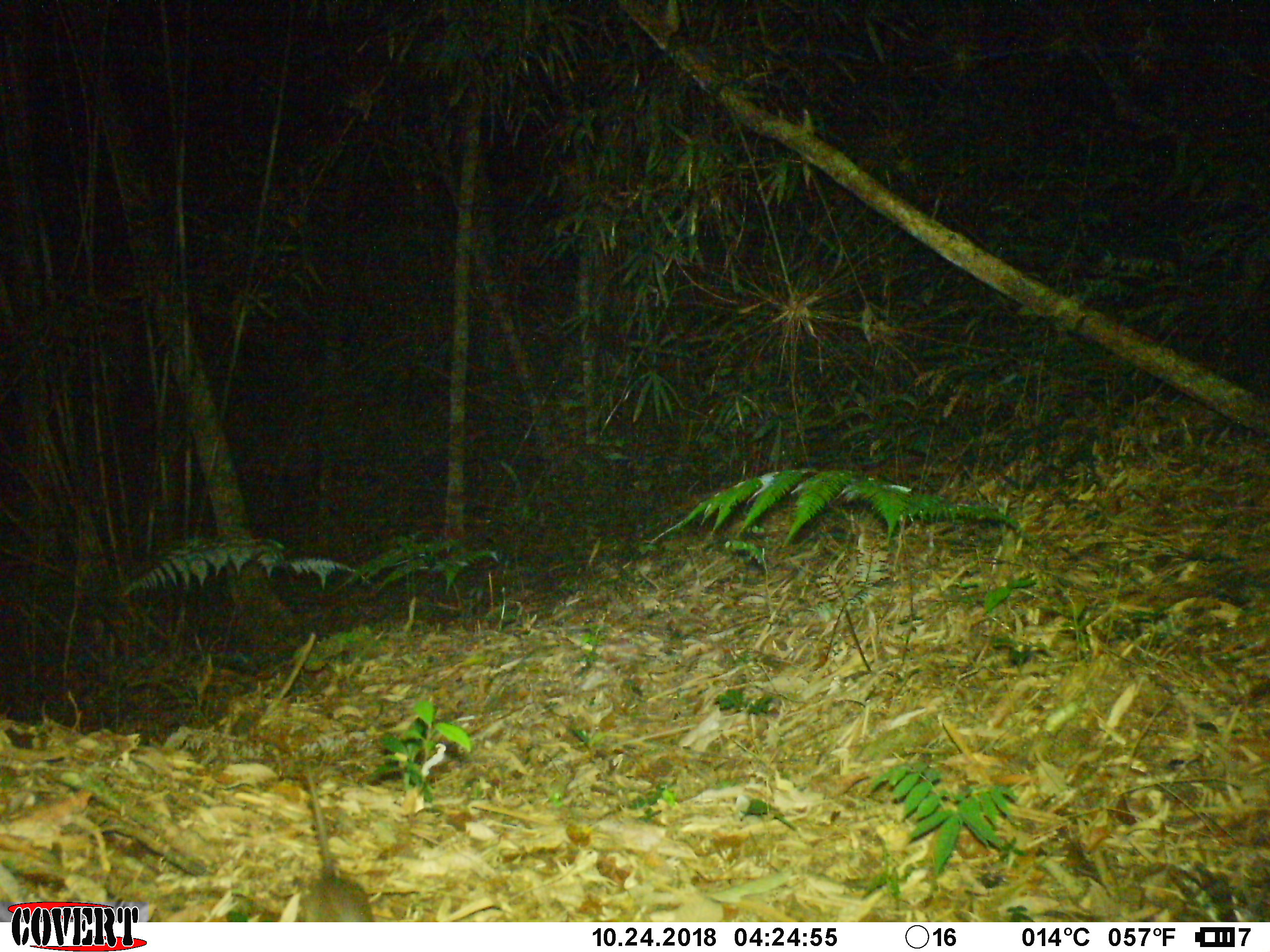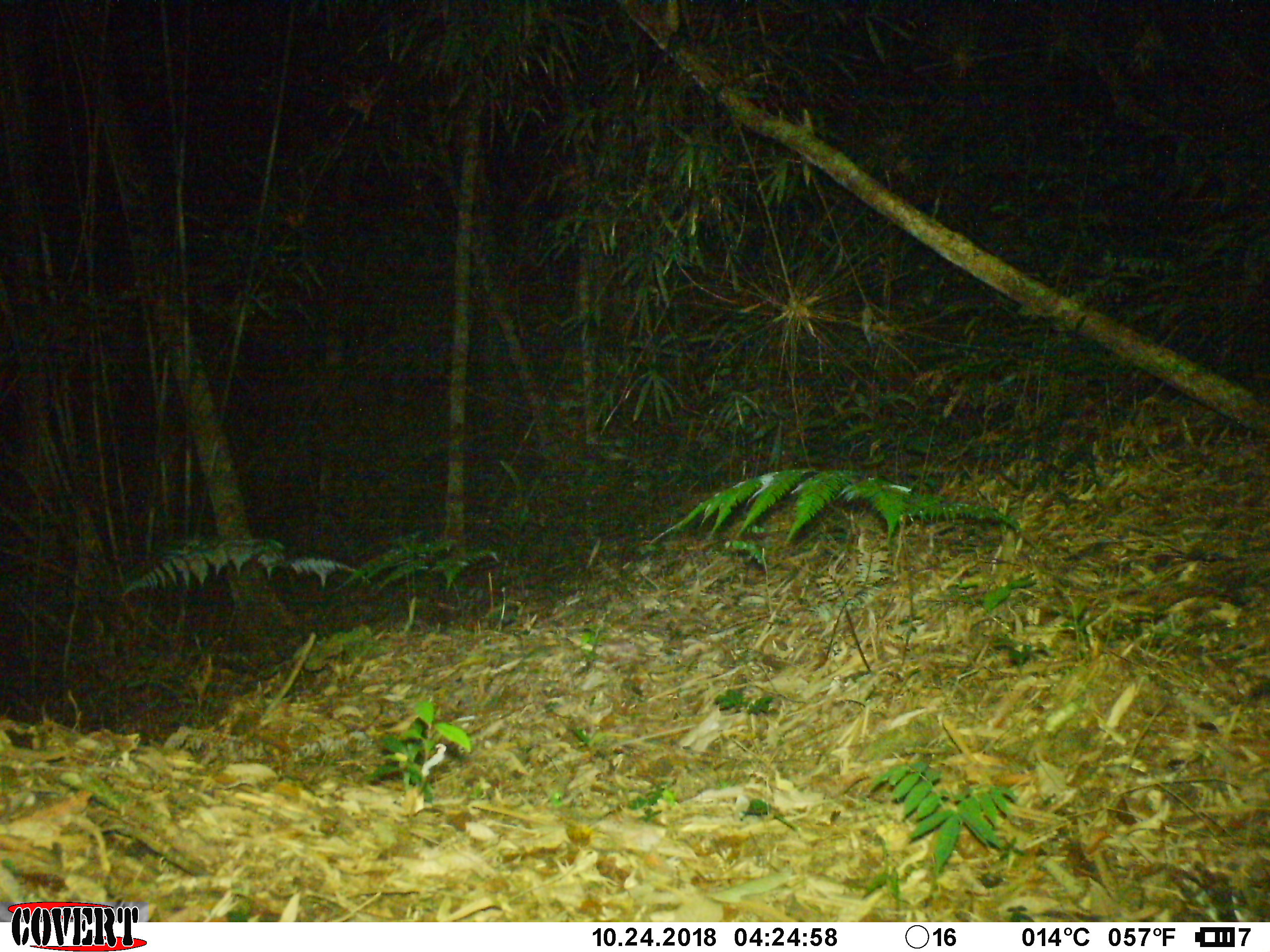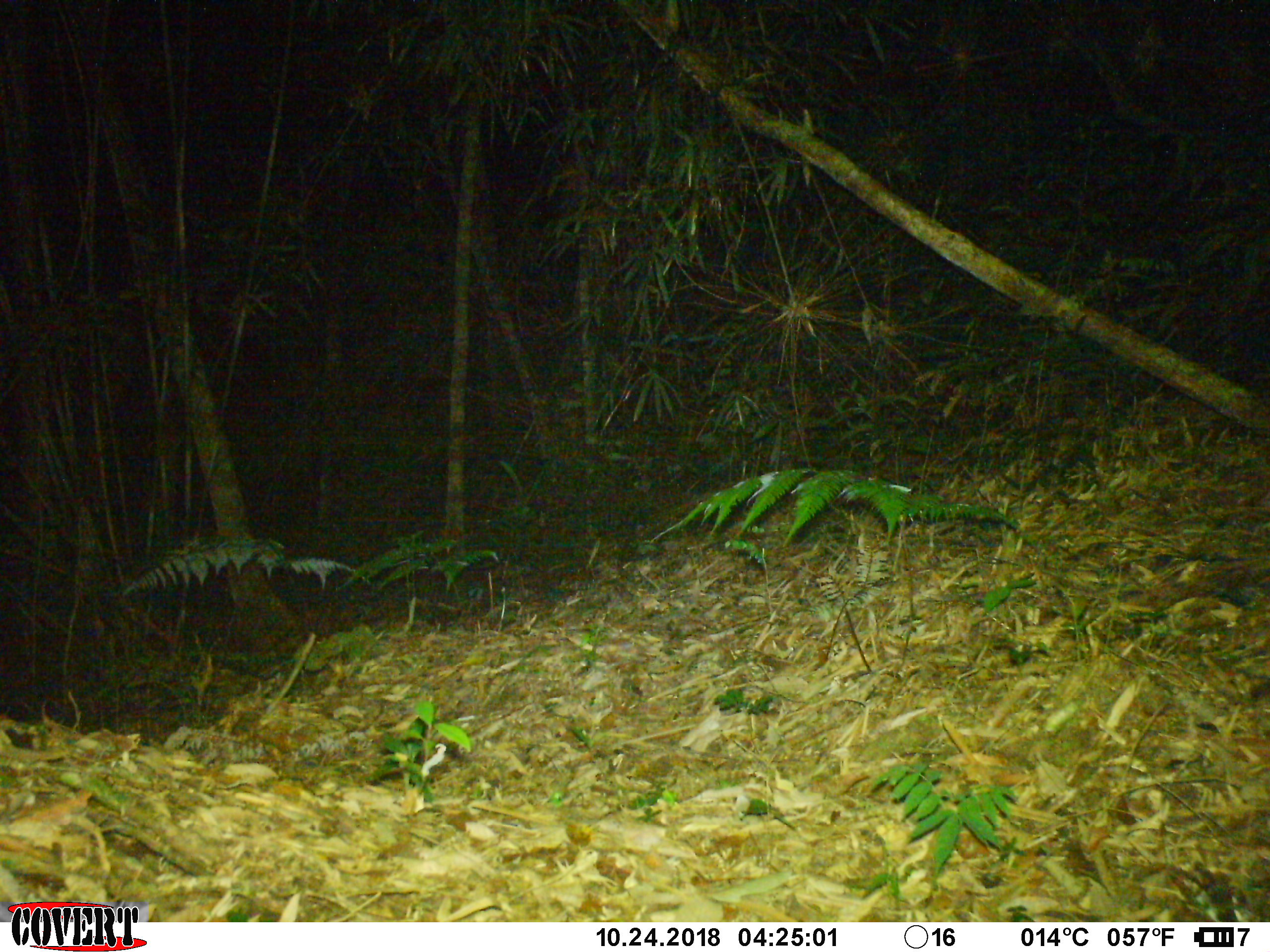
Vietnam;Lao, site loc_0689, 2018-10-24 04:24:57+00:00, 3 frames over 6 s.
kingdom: Animalia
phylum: Chordata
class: Mammalia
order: Rodentia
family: Muridae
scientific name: Muridae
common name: old-world mice and rats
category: unidentified murid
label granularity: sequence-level